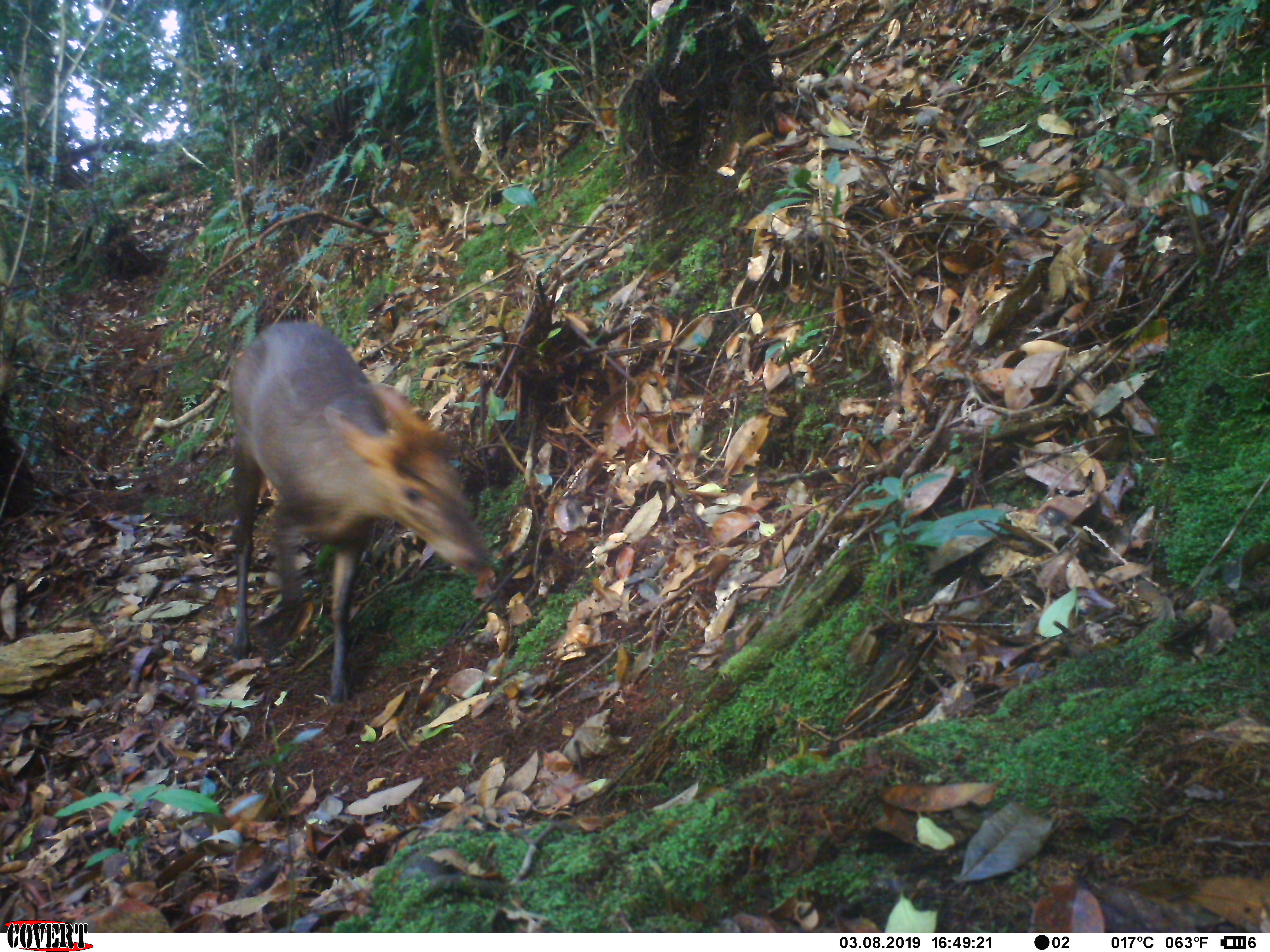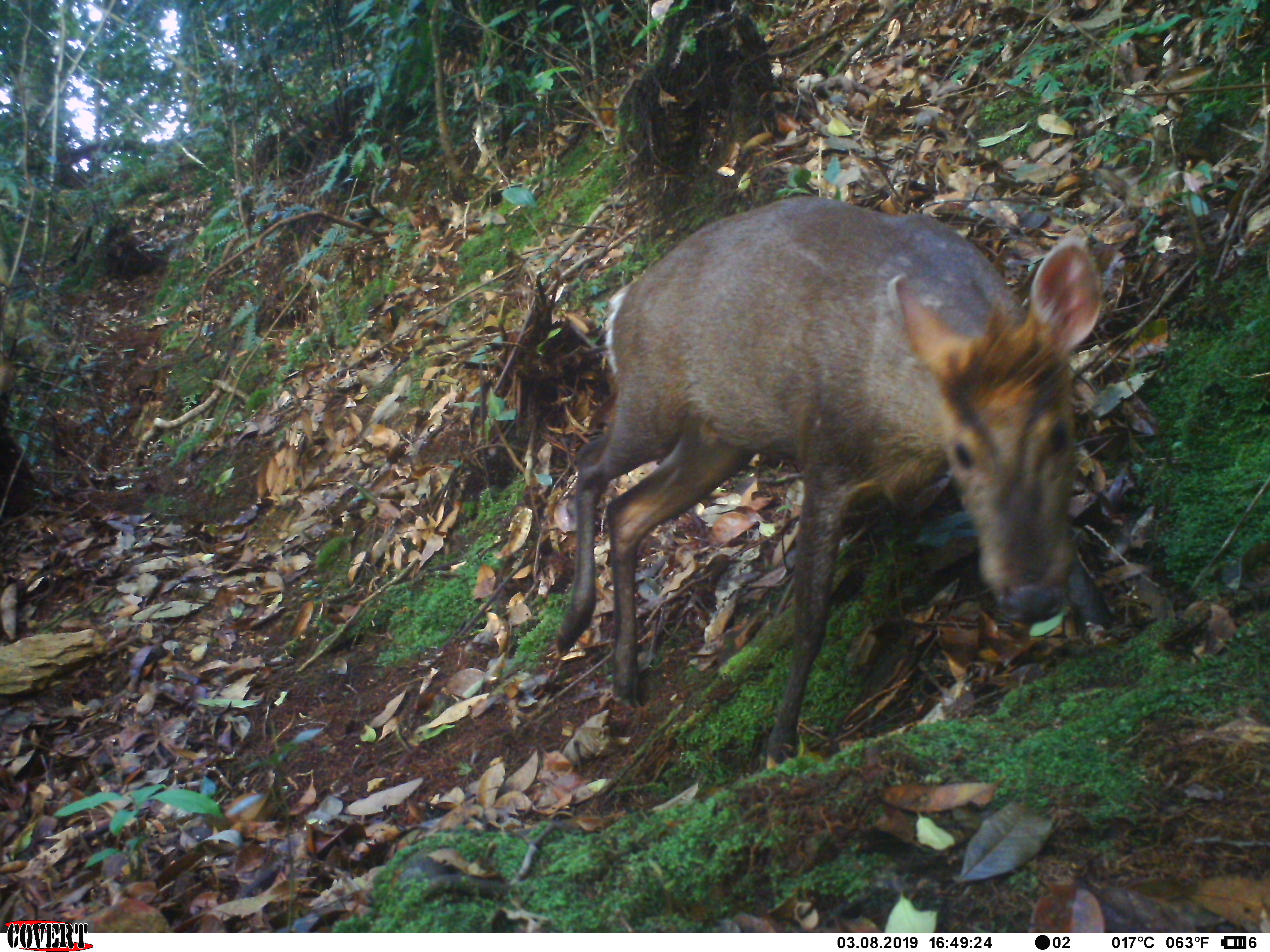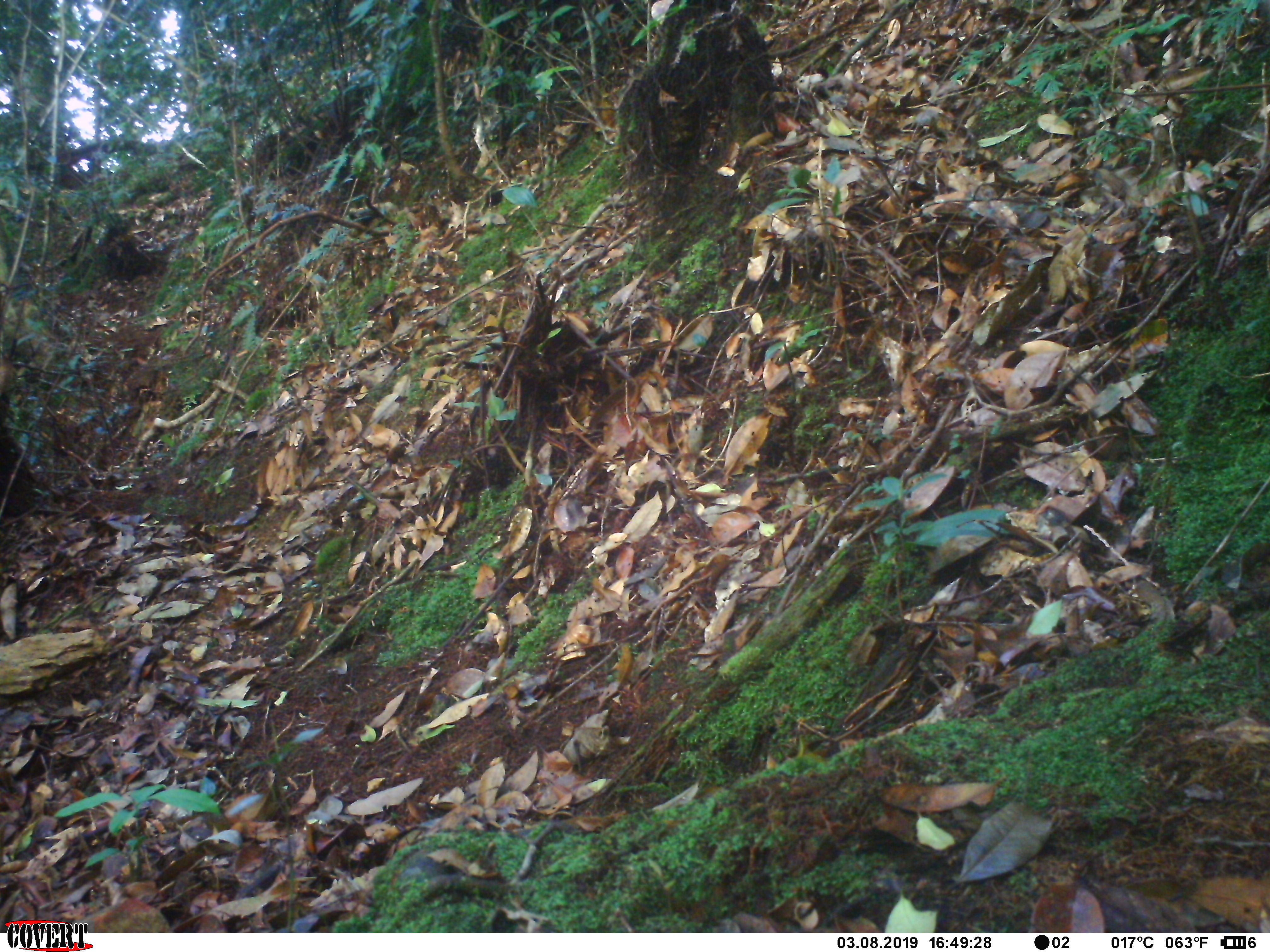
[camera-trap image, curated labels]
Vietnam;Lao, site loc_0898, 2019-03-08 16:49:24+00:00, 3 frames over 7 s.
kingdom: Animalia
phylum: Chordata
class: Mammalia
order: Artiodactyla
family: Cervidae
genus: Muntiacus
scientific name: Muntiacus rooseveltorum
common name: roosevelt's muntjac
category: roosevelts muntjac group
Roosevelts muntjac group (roosevelt's muntjac) (Muntiacus rooseveltorum). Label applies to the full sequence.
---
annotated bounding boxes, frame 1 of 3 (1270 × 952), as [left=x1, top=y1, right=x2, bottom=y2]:
roosevelts muntjac group: [left=230, top=320, right=487, bottom=703]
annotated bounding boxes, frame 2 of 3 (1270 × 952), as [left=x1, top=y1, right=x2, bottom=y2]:
roosevelts muntjac group: [left=556, top=193, right=1103, bottom=770]